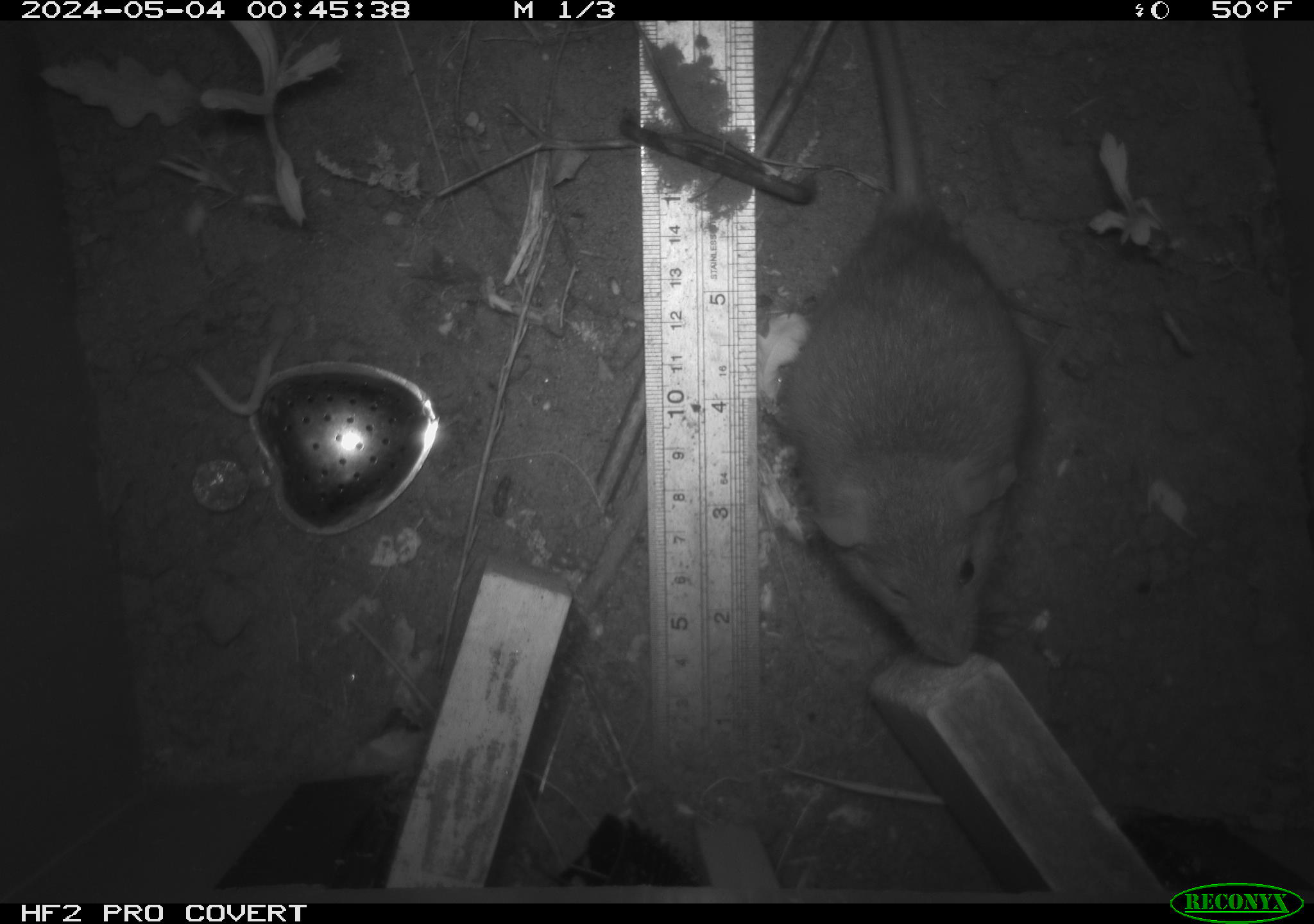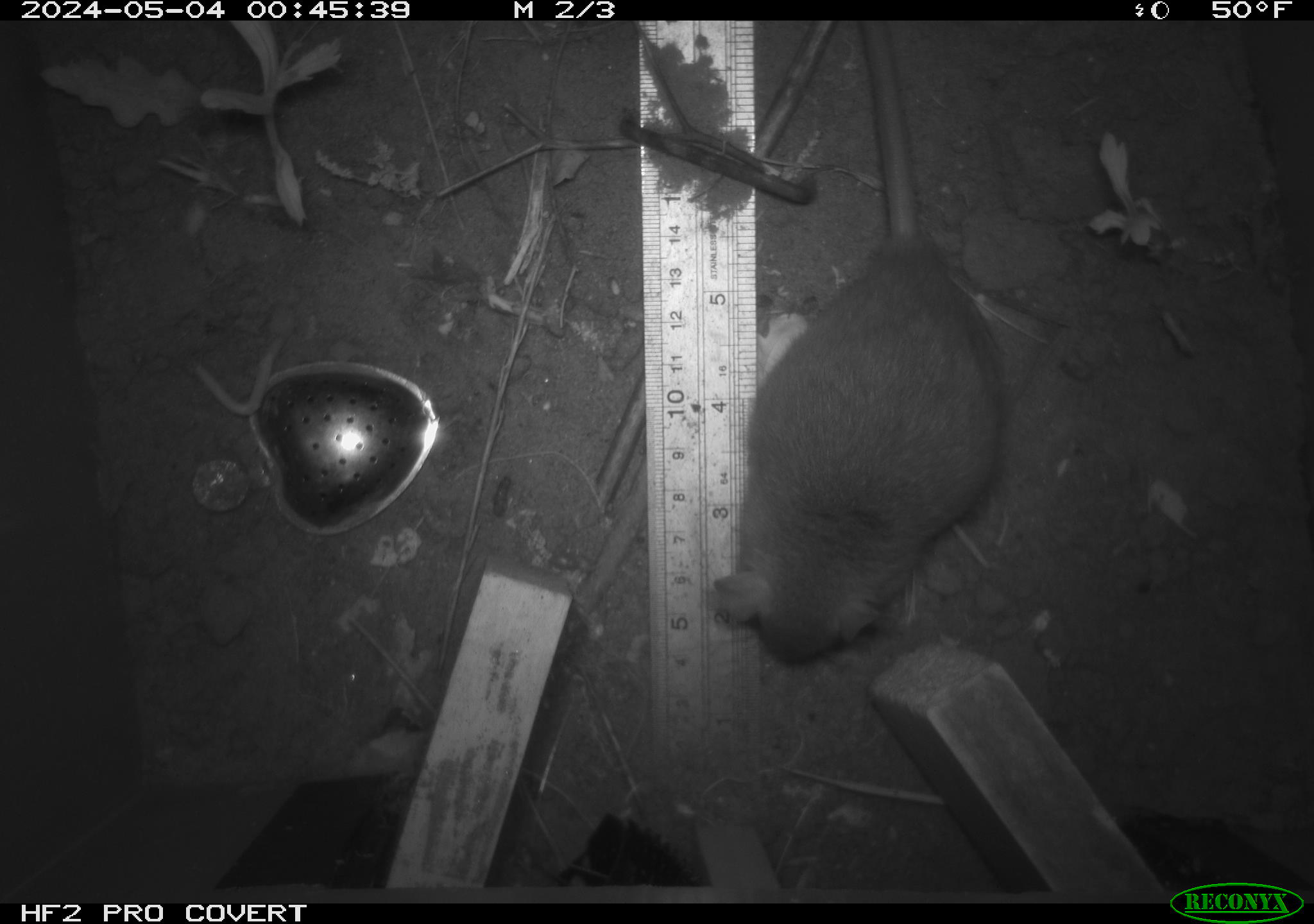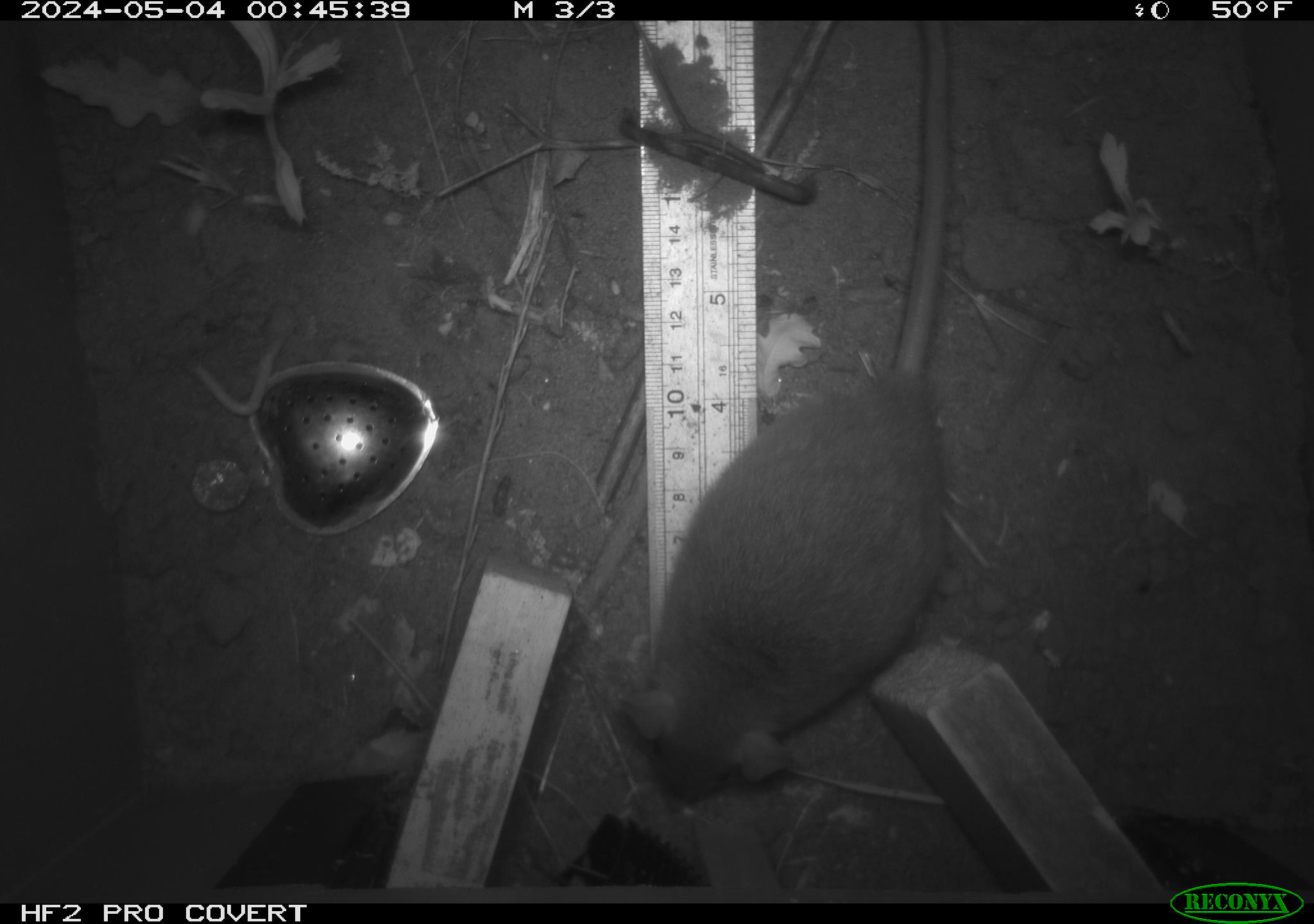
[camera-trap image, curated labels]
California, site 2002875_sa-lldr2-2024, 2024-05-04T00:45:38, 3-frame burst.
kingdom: Animalia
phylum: Chordata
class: Mammalia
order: Rodentia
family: Muridae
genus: Rattus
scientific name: Rattus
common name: rat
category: rattus species